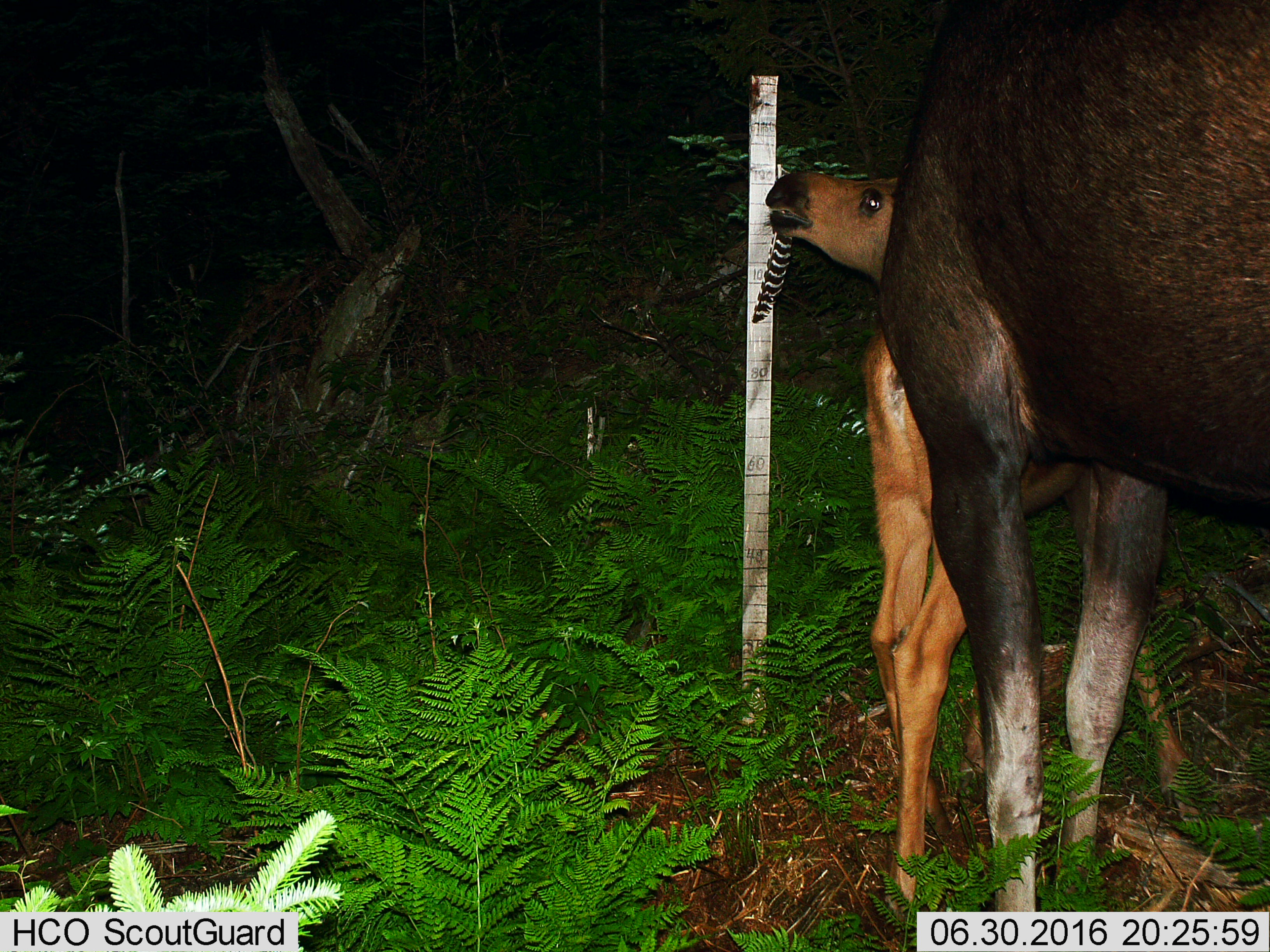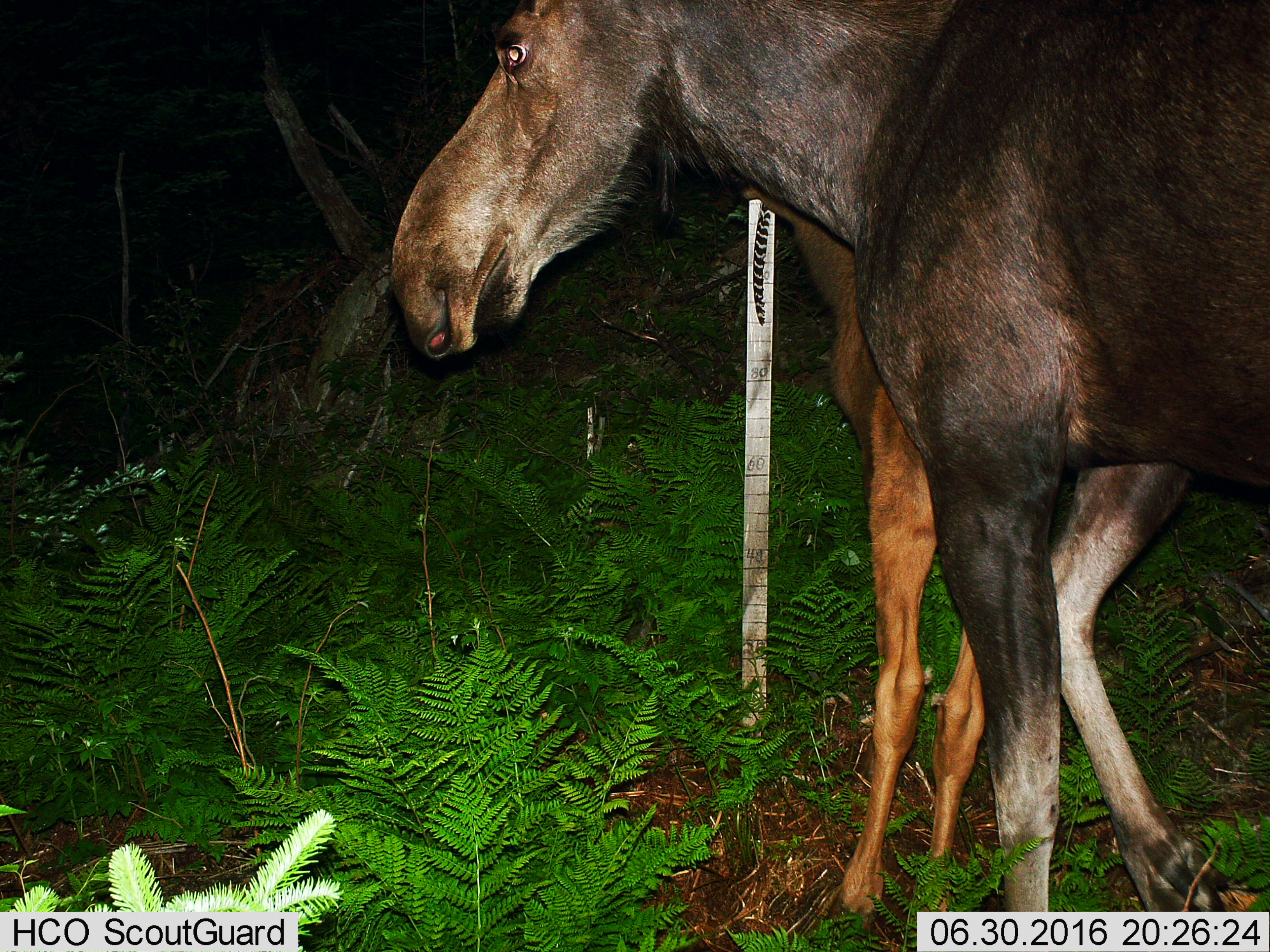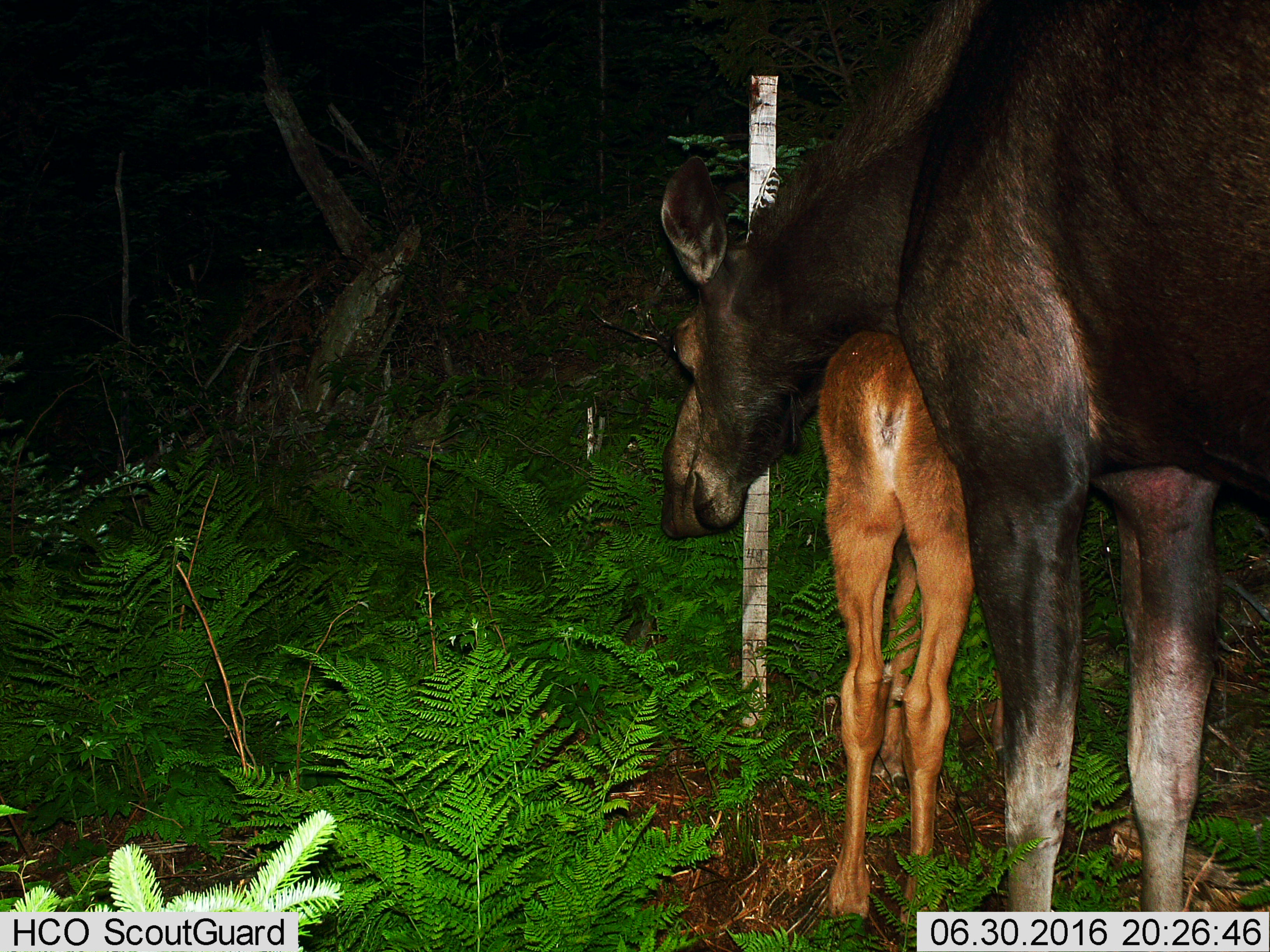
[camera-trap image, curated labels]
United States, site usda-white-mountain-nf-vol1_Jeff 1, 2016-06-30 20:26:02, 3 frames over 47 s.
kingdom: Animalia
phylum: Chordata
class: Mammalia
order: Artiodactyla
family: Cervidae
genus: Alces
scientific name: Alces alces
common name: moose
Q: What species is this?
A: Moose (Alces alces).